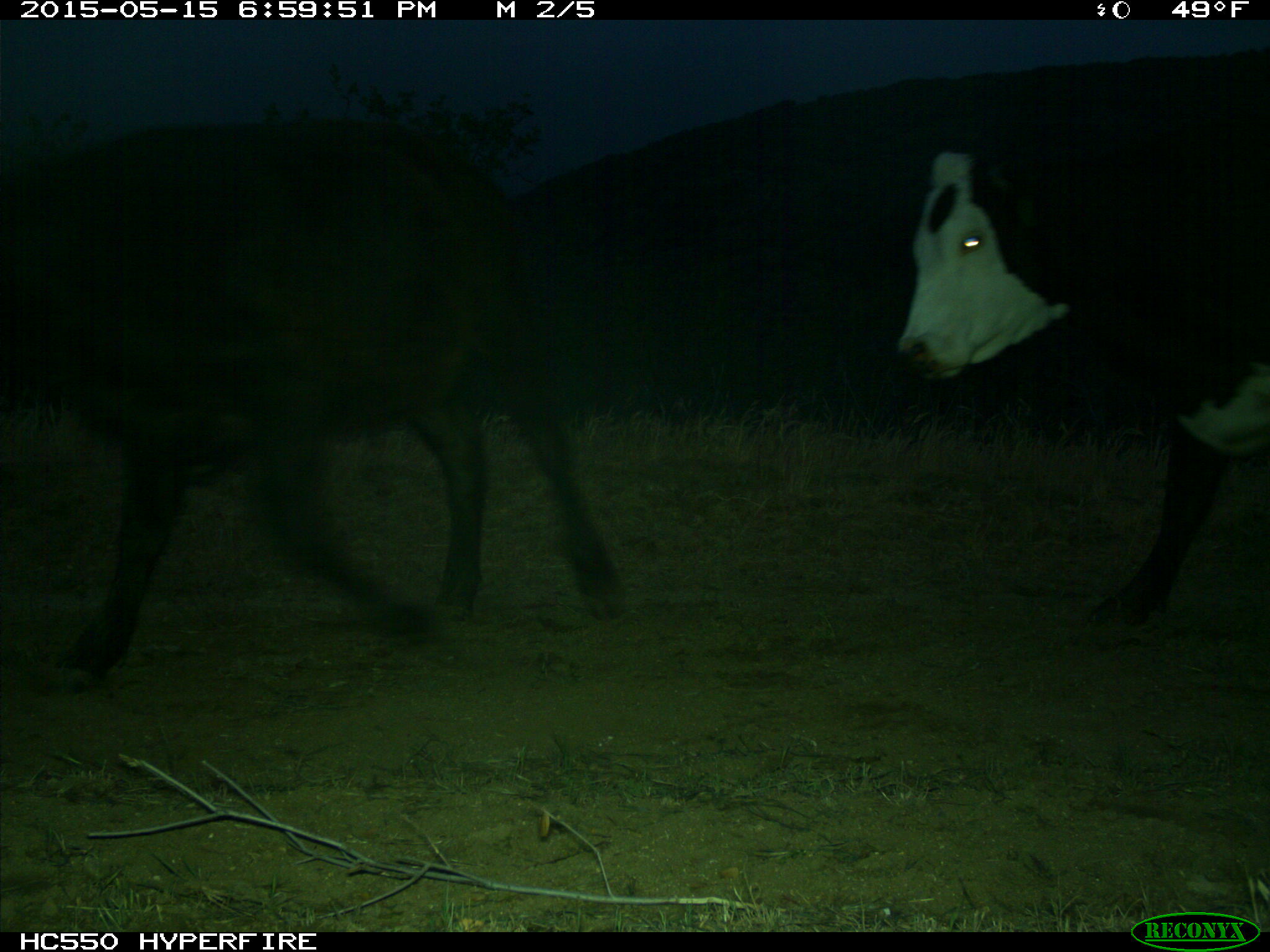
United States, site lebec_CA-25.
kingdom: Animalia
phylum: Chordata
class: Mammalia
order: Artiodactyla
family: Bovidae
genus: Bos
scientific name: Bos taurus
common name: domestic cow